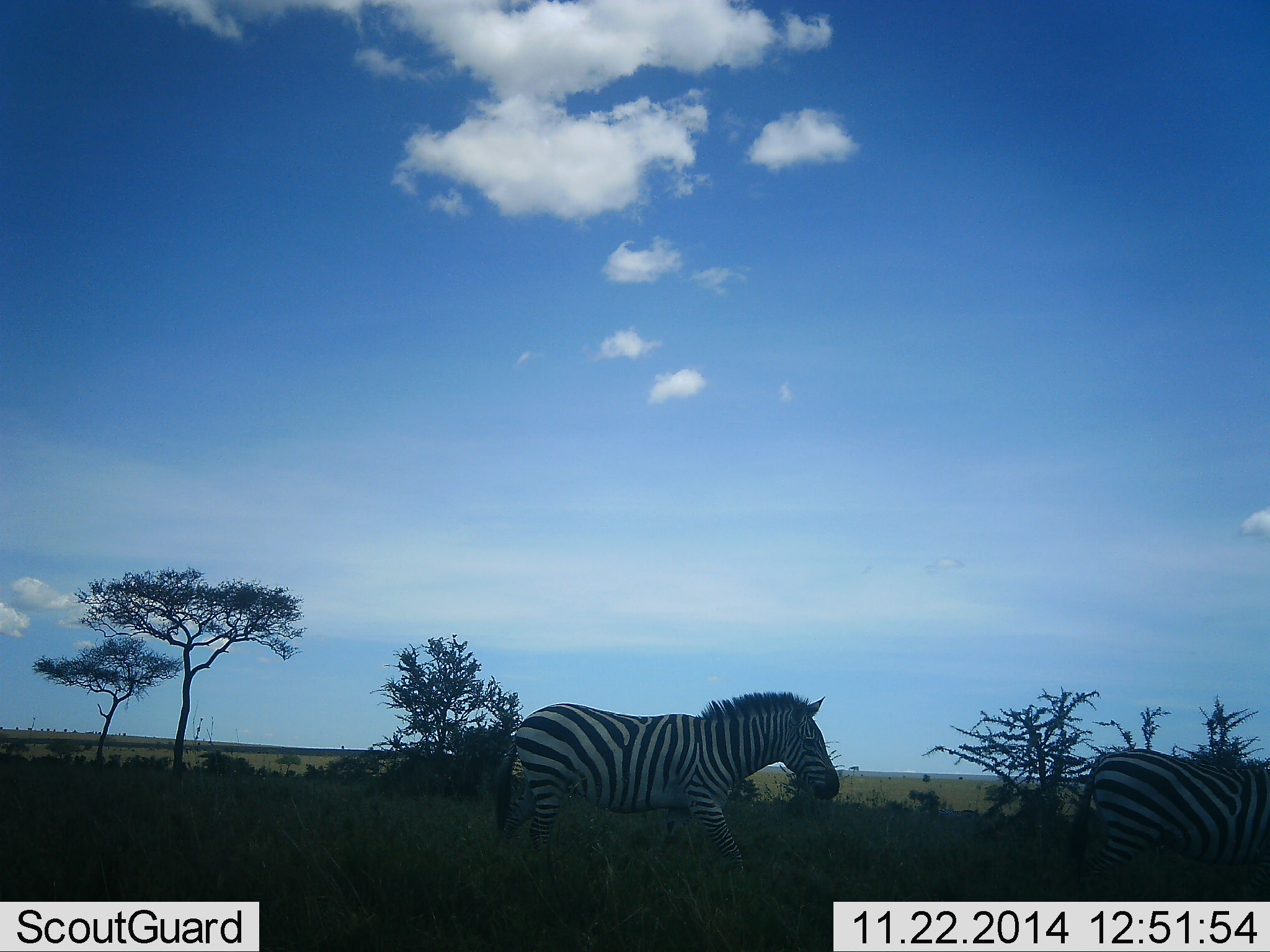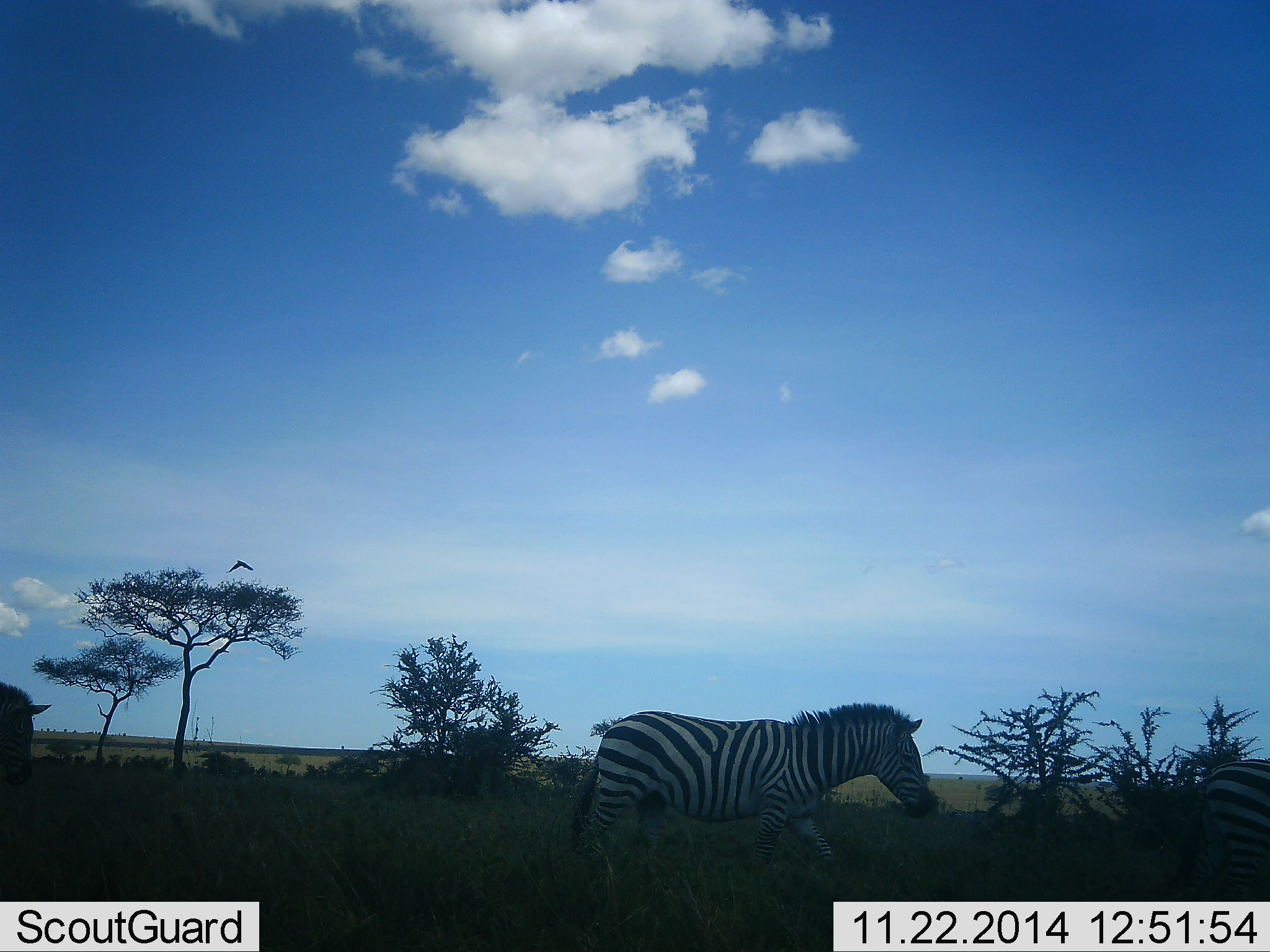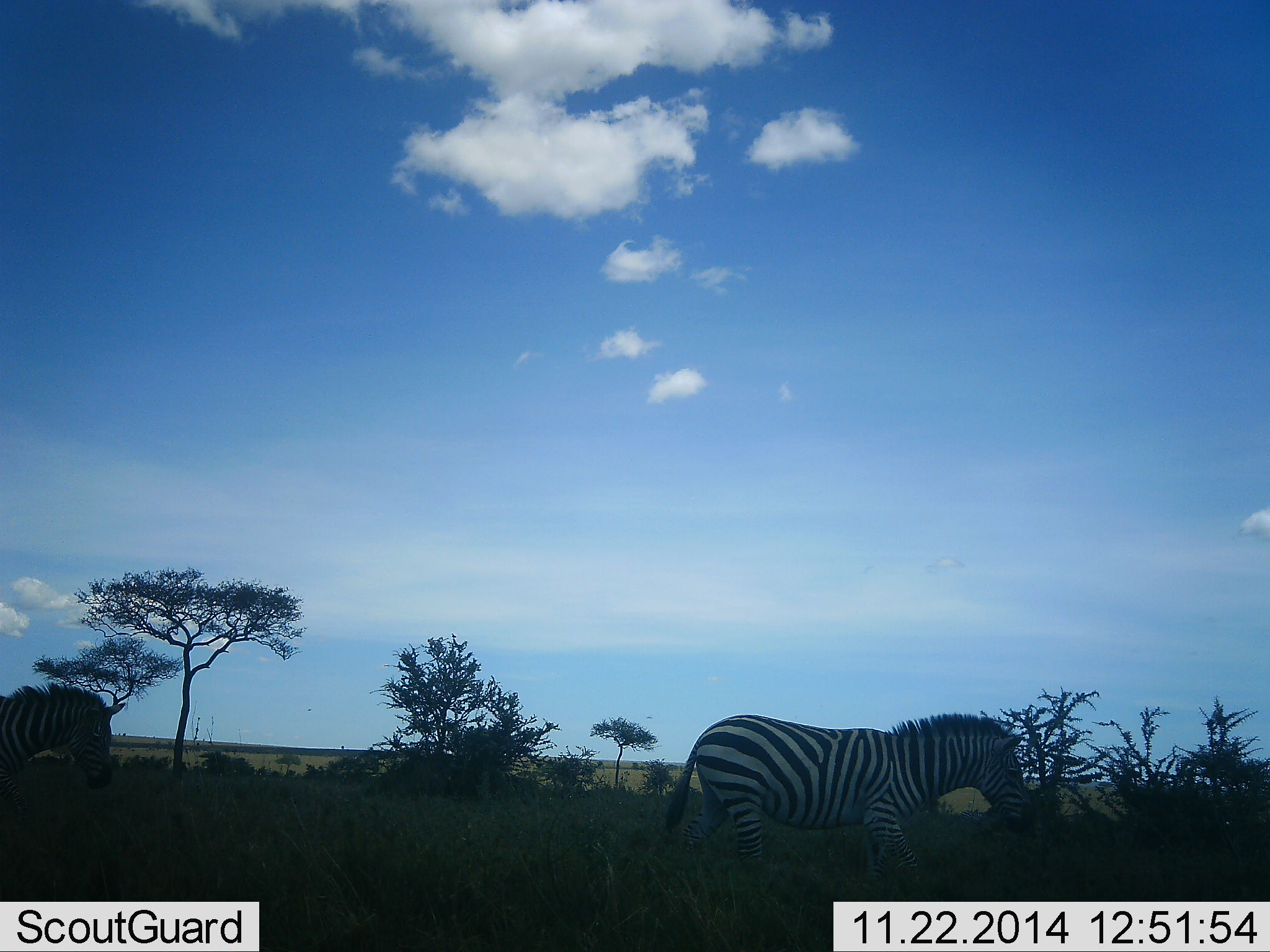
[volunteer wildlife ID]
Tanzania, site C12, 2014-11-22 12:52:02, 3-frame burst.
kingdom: Animalia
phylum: Chordata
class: Mammalia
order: Perissodactyla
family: Equidae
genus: Equus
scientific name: Equus quagga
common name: plains zebra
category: zebra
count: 3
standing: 7%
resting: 0%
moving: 100%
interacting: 0%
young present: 0%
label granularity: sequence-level